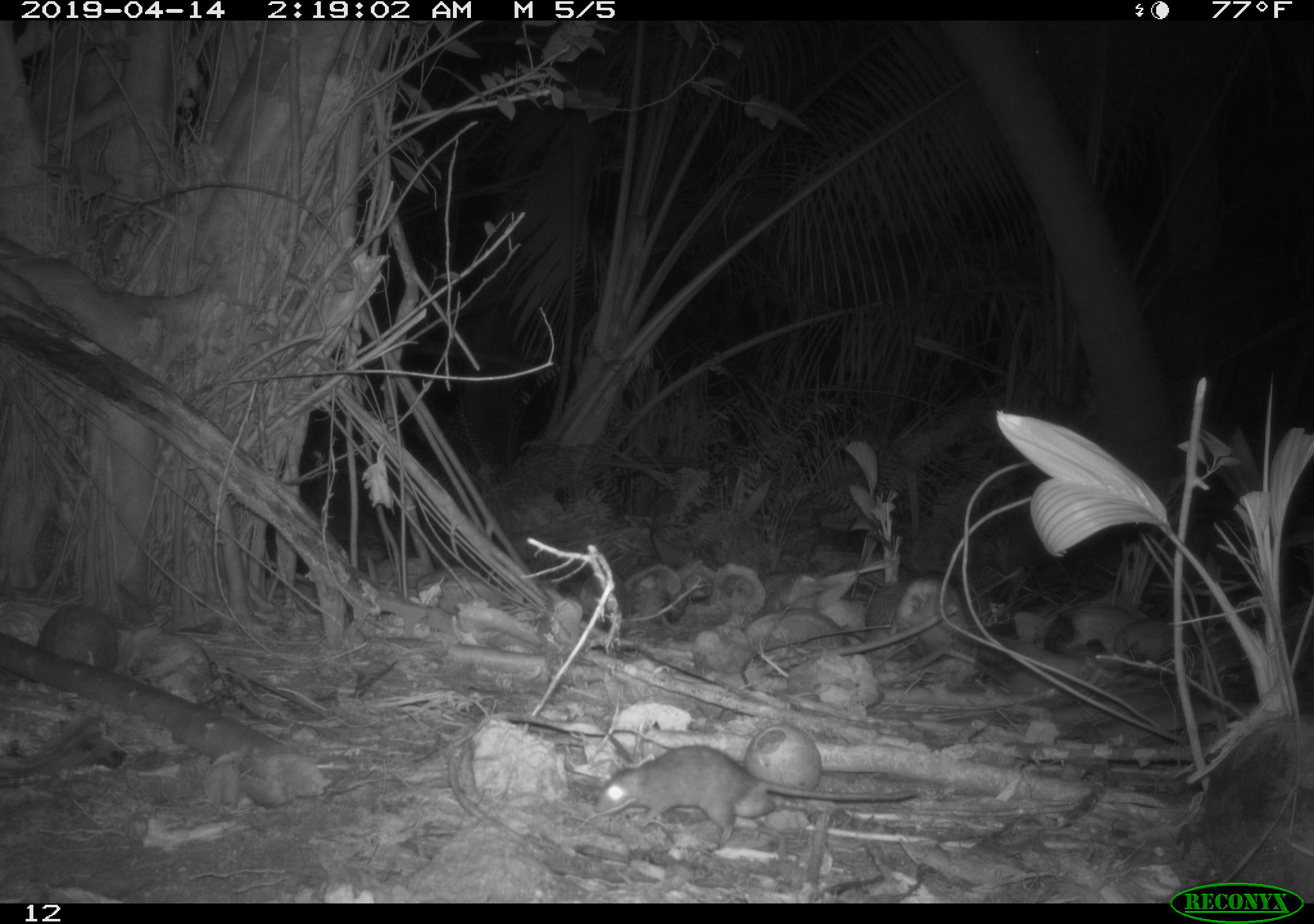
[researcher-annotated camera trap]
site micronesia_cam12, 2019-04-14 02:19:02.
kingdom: Animalia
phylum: Chordata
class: Mammalia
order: Rodentia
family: Muridae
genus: Rattus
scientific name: Rattus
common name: rat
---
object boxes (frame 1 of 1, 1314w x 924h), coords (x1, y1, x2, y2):
rat: (590, 734, 925, 838)